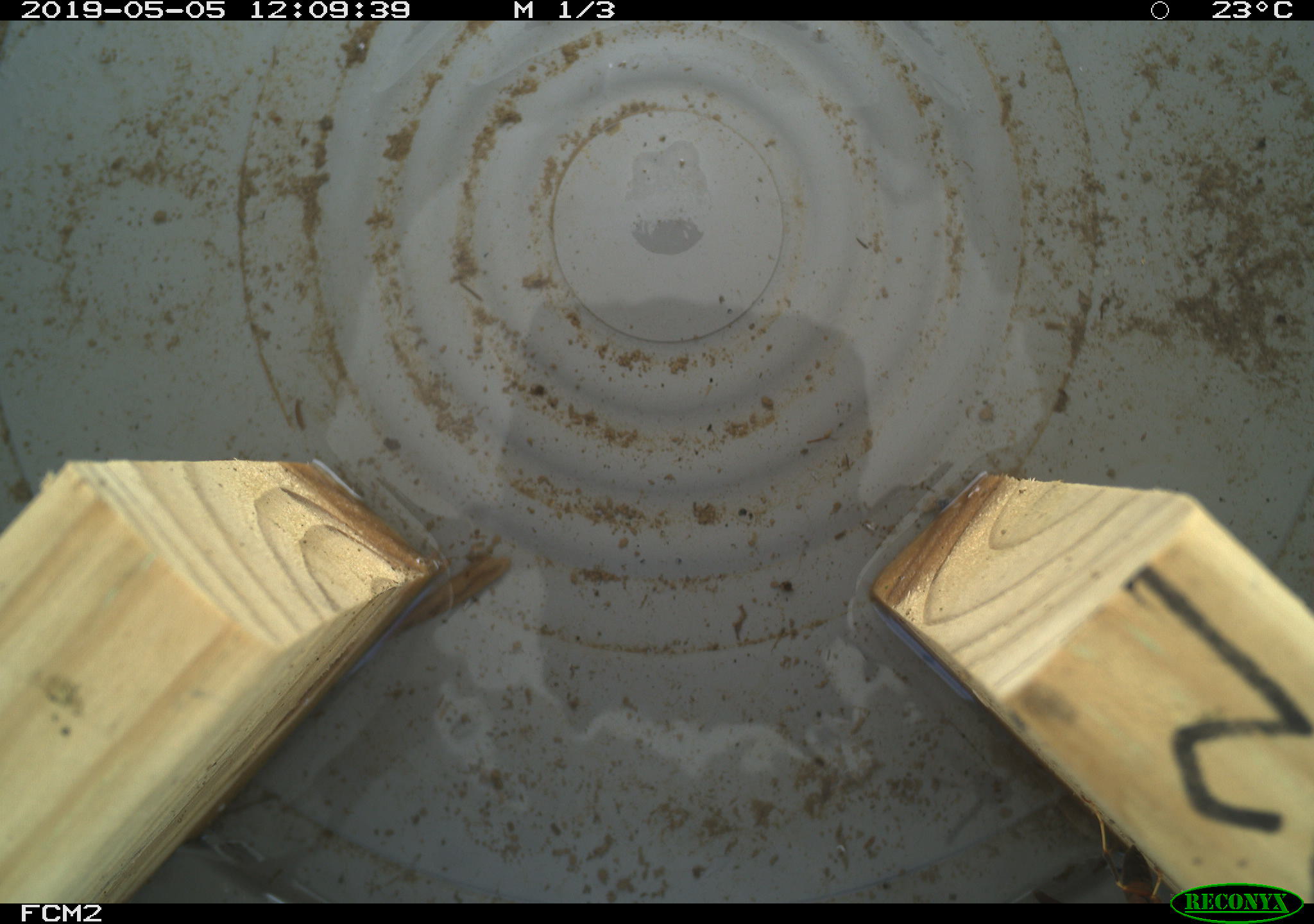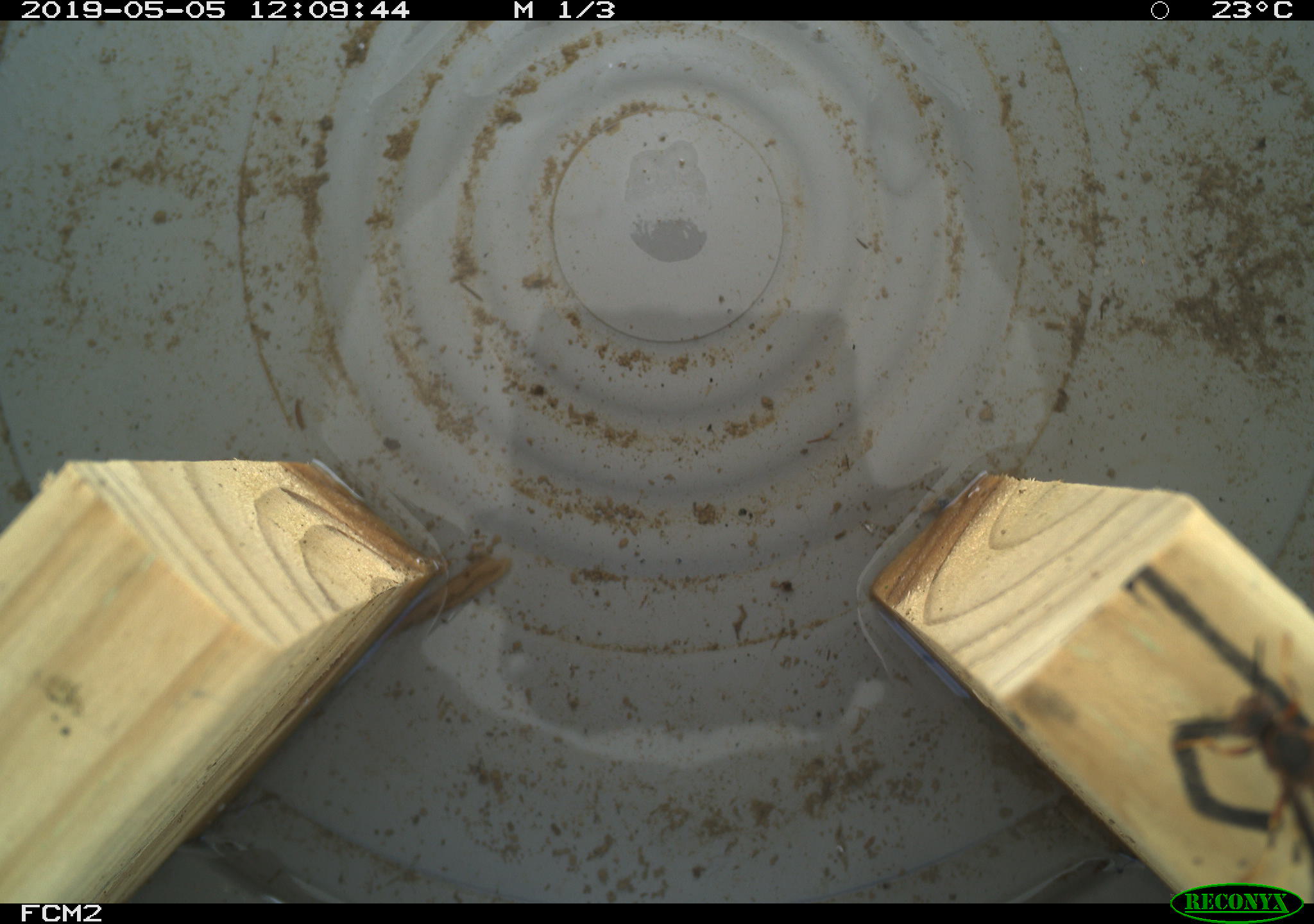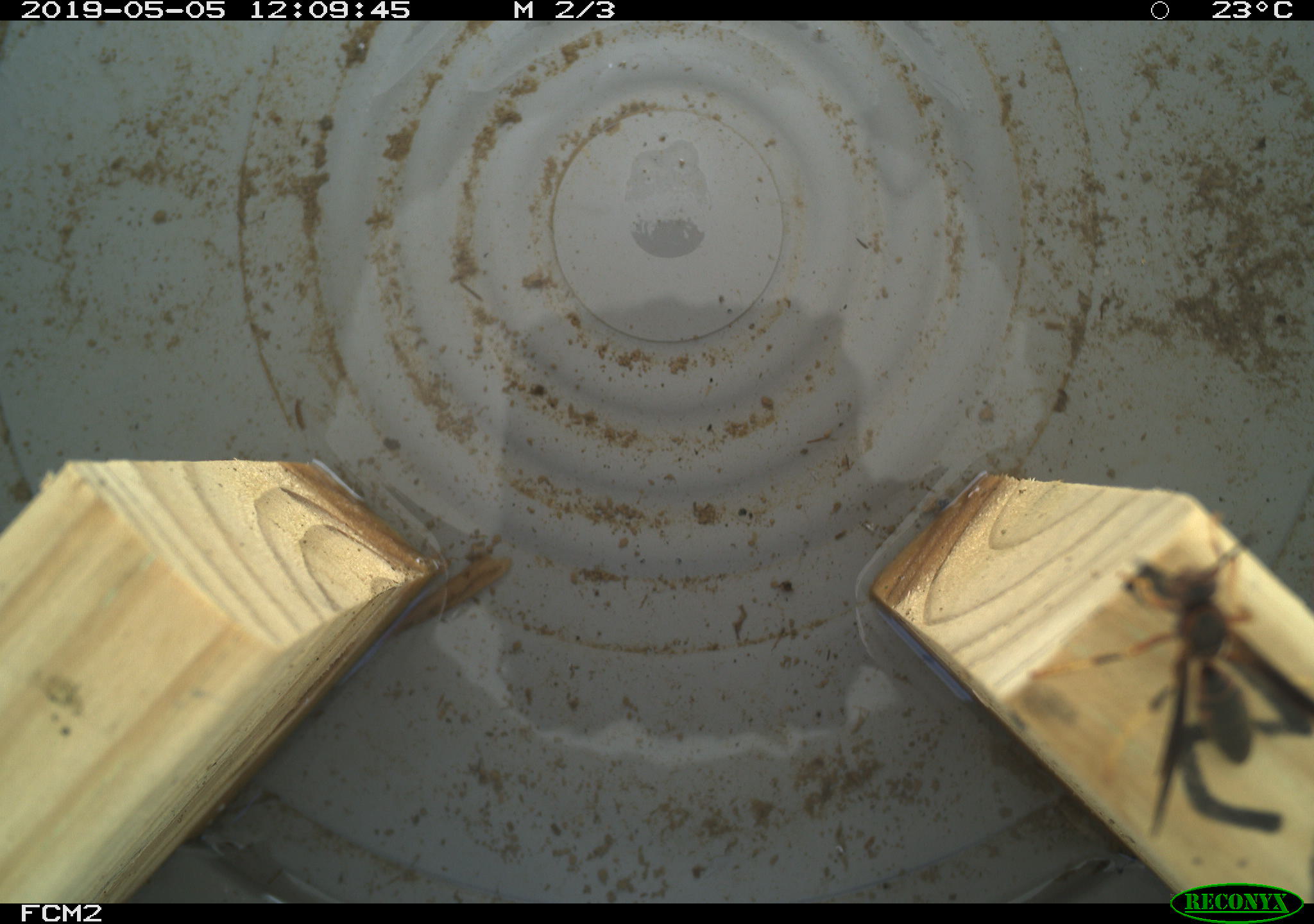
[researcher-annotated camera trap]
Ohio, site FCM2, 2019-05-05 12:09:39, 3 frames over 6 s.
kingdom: Animalia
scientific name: Animalia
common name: animal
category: invertebrate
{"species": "invertebrate (animal) (Animalia)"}